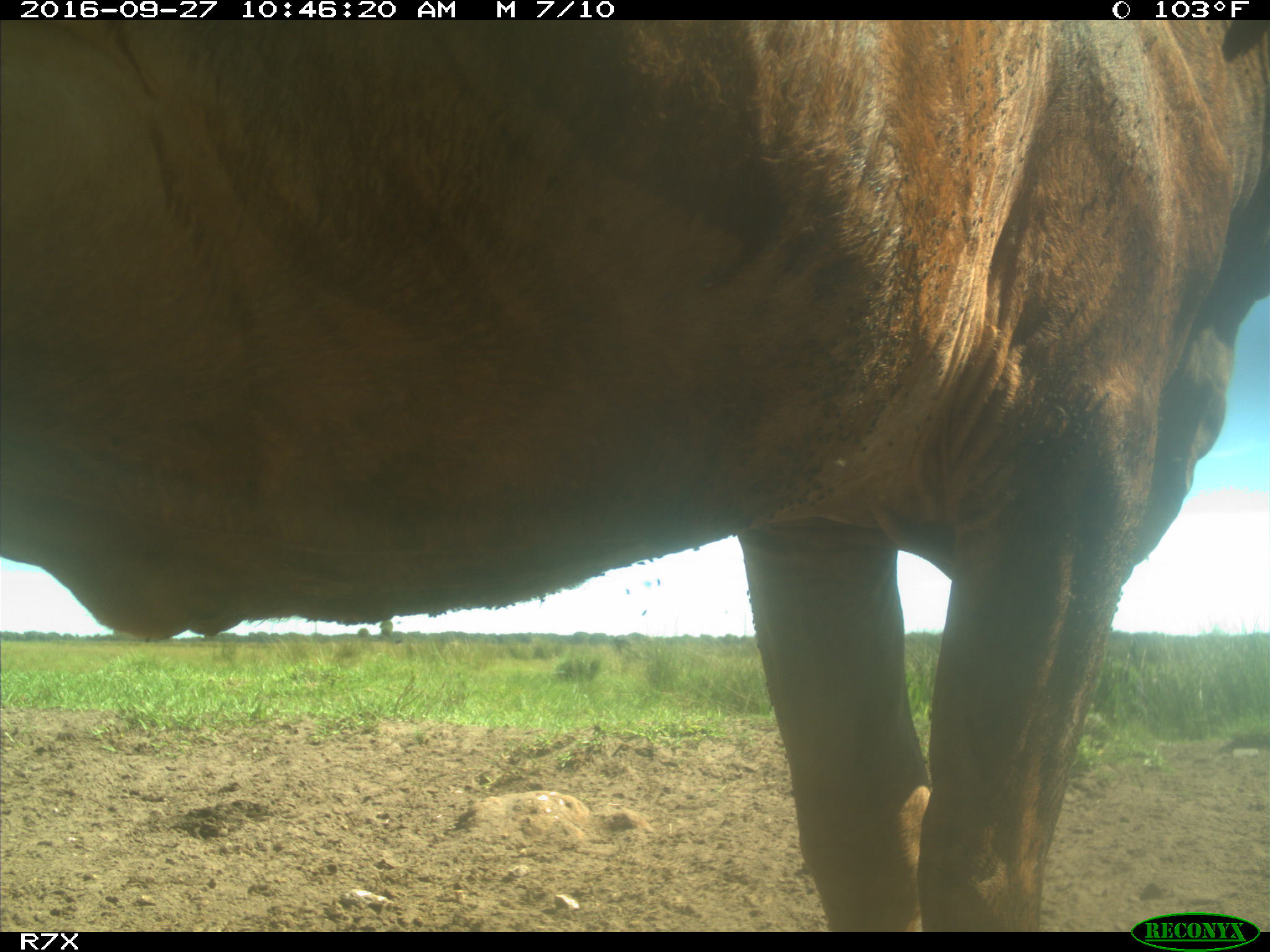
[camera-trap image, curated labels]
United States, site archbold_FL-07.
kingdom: Animalia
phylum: Chordata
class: Mammalia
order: Artiodactyla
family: Bovidae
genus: Bos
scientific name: Bos taurus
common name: domestic cow